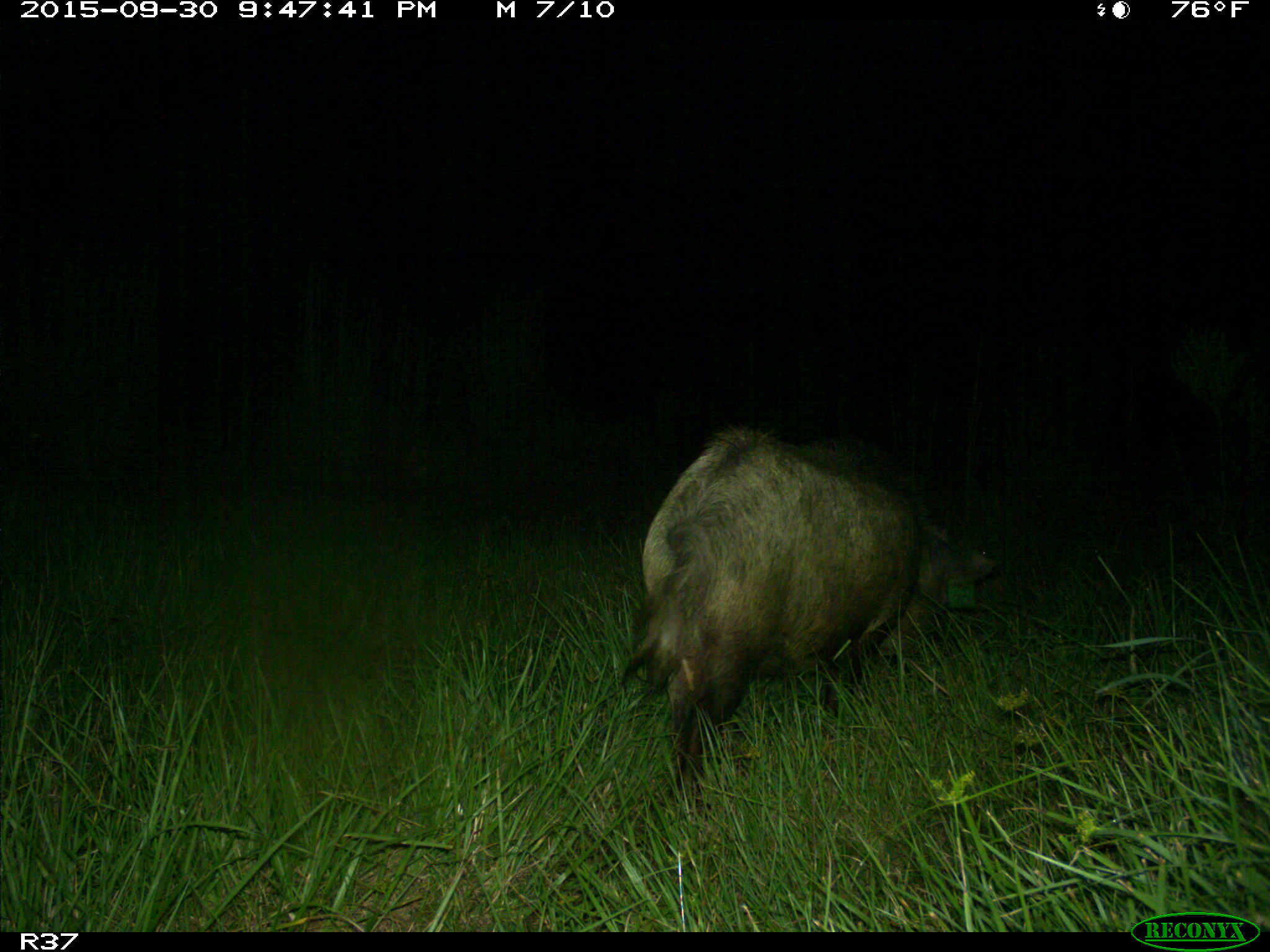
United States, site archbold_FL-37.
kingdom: Animalia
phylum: Chordata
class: Mammalia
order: Artiodactyla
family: Suidae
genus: Sus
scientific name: Sus scrofa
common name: wild boar